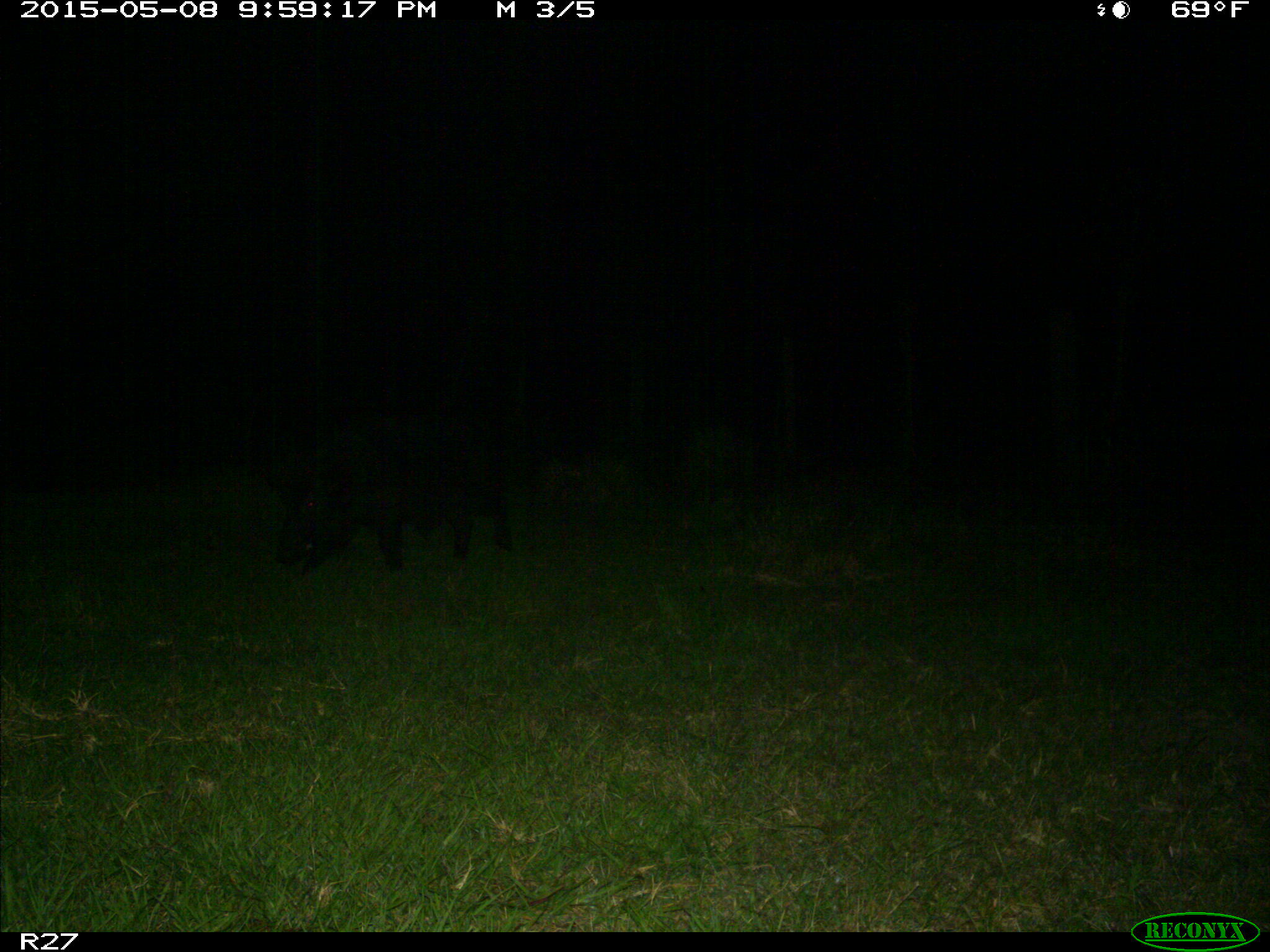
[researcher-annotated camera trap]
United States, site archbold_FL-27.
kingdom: Animalia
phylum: Chordata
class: Mammalia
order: Artiodactyla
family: Suidae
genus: Sus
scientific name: Sus scrofa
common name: wild boar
Sus scrofa (wild boar).